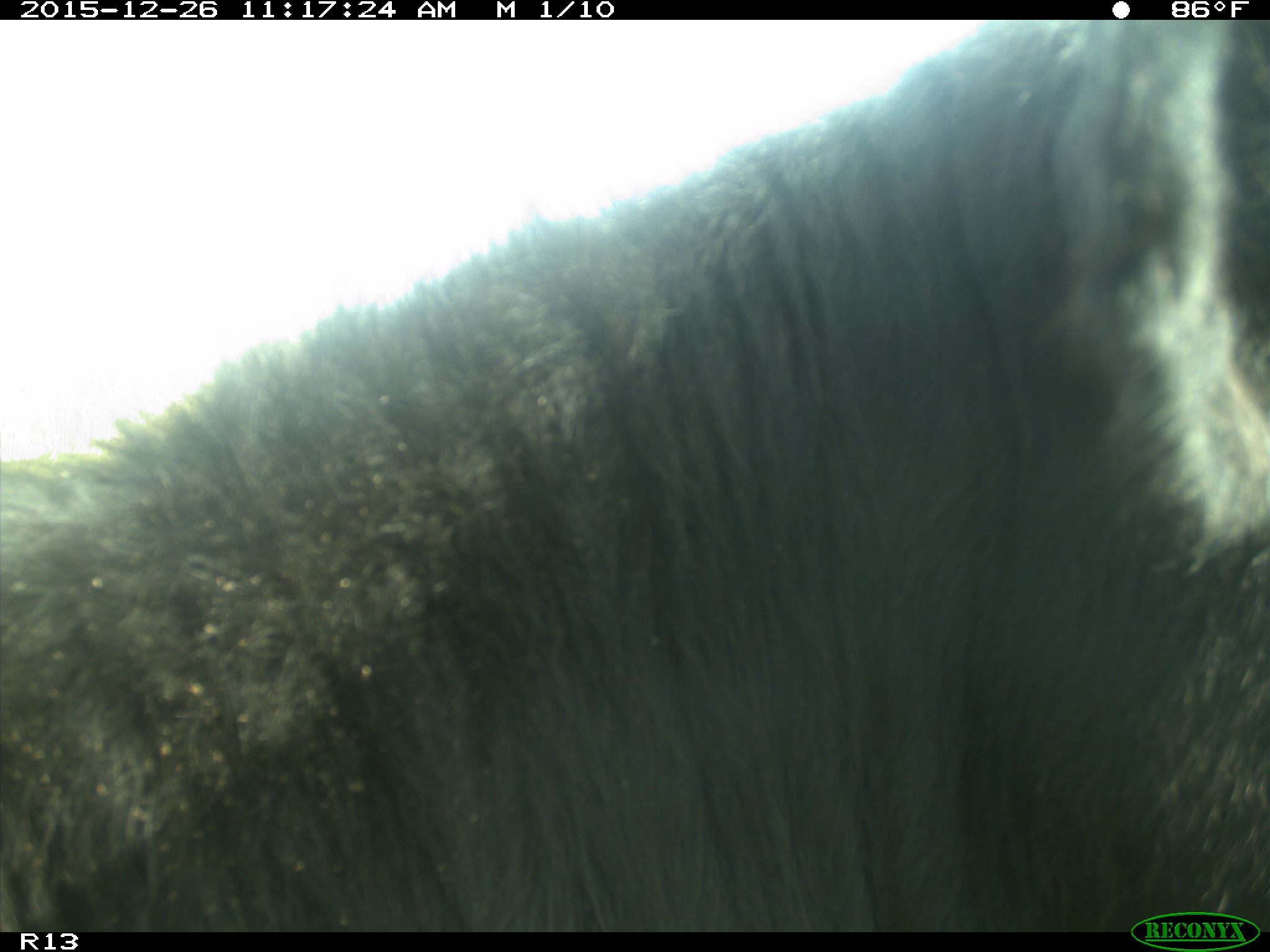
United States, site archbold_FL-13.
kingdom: Animalia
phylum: Chordata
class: Mammalia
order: Artiodactyla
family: Bovidae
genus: Bos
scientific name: Bos taurus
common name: domestic cow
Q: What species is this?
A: Bos taurus (domestic cow).